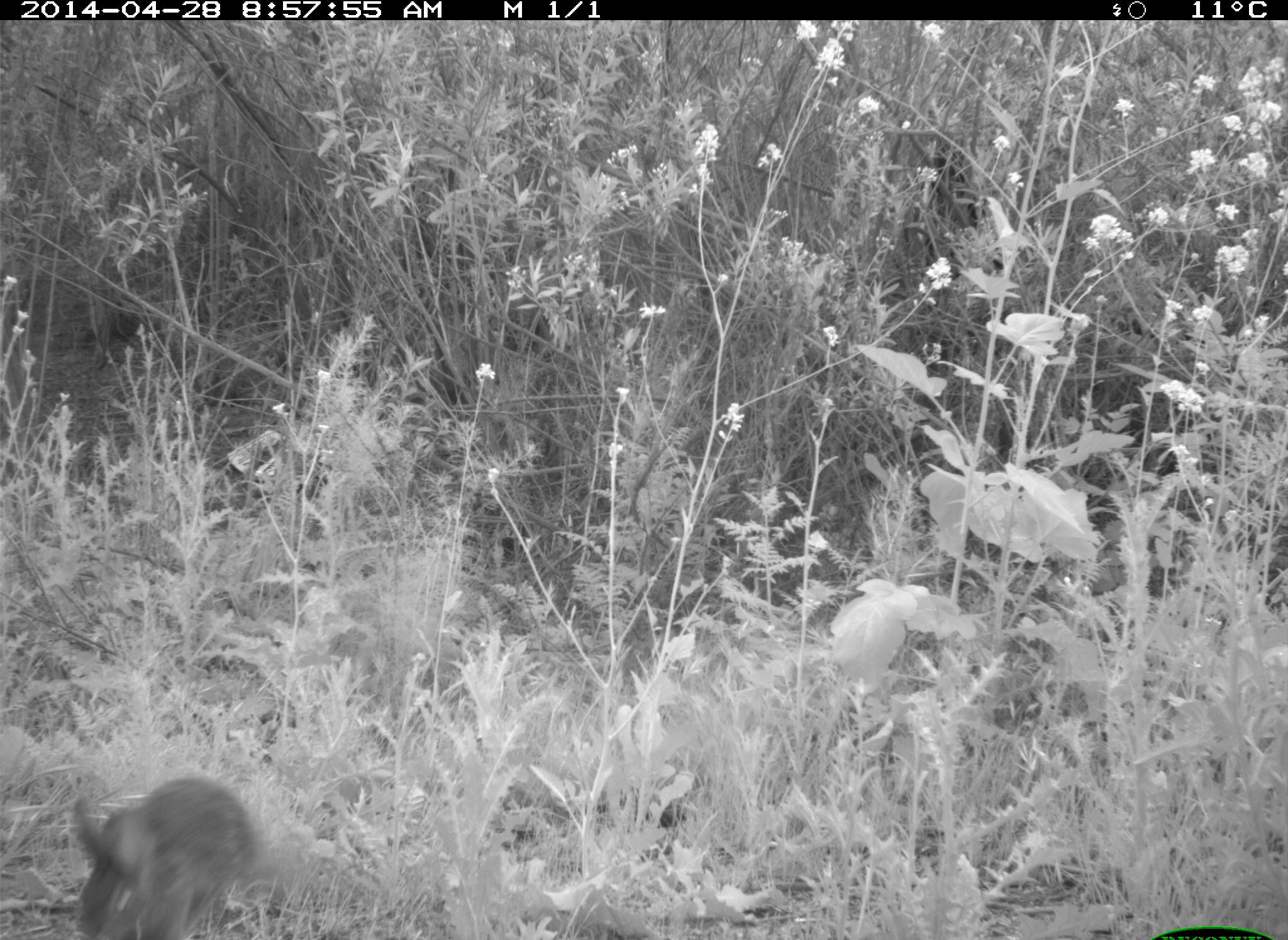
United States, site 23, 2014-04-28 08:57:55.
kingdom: Animalia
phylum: Chordata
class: Mammalia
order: Lagomorpha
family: Leporidae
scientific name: Leporidae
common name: rabbits and hares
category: rabbit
Rabbit (rabbits and hares) (Leporidae).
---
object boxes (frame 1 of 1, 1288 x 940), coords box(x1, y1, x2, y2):
rabbit: box(71, 776, 259, 938)